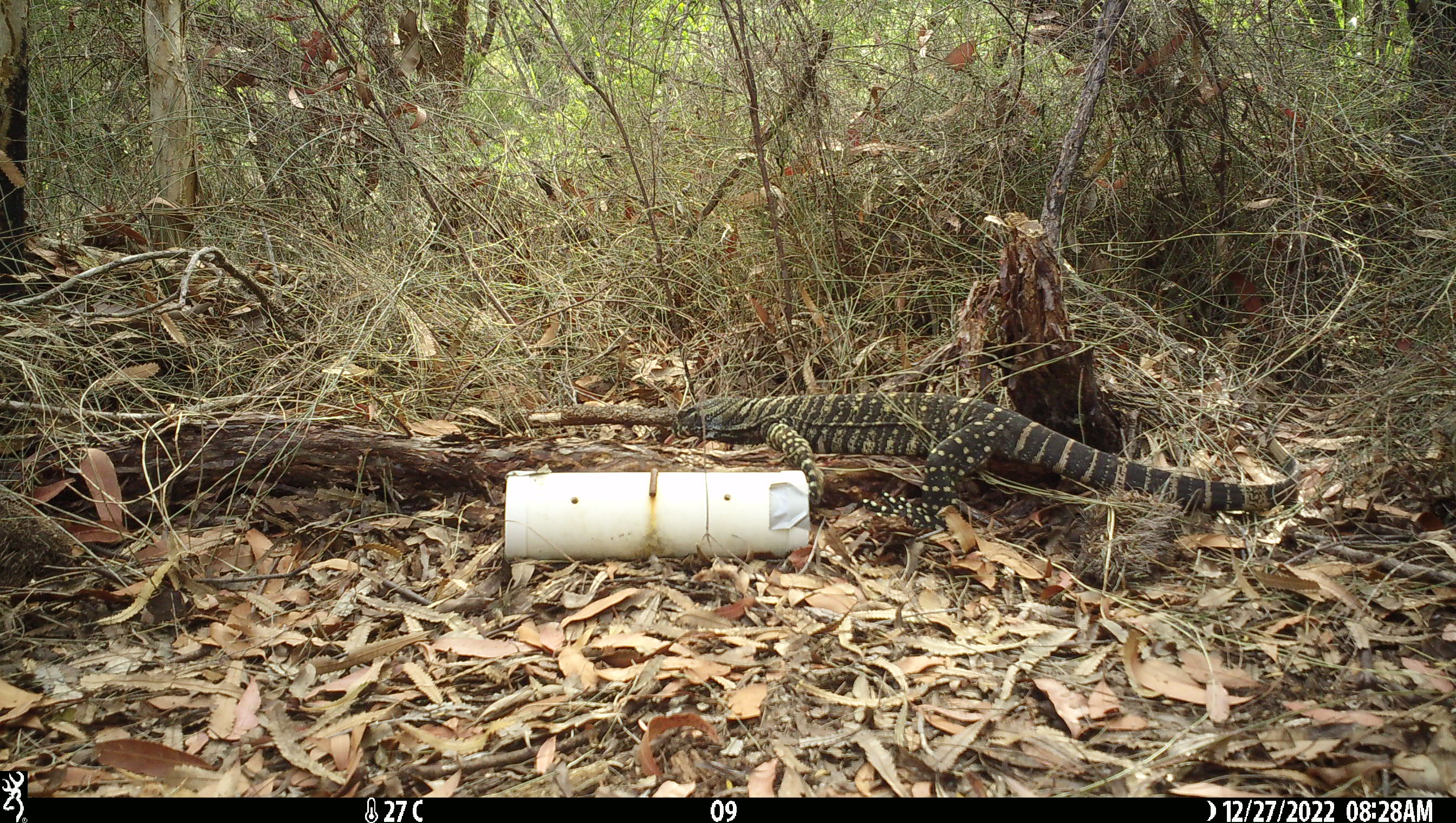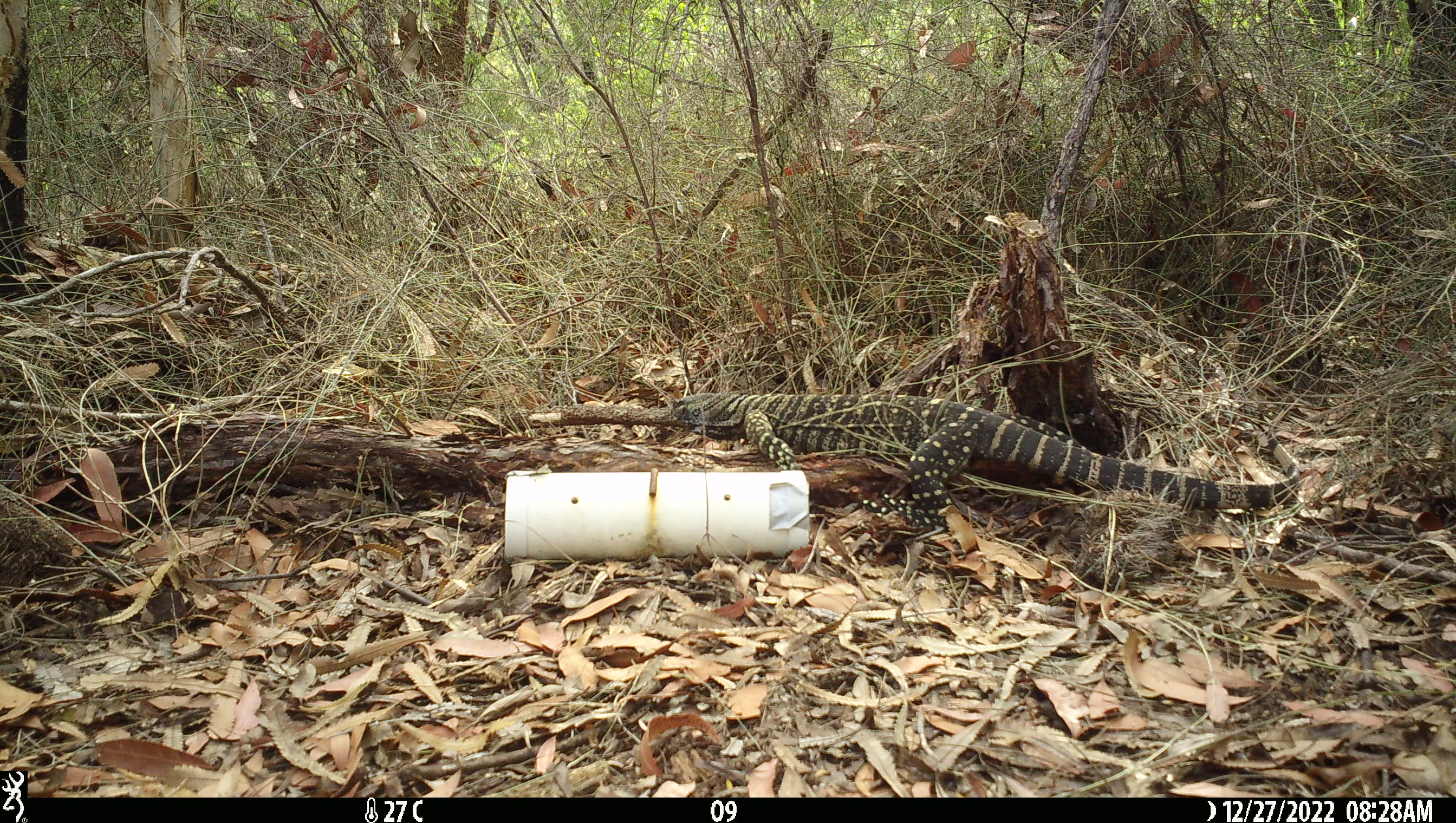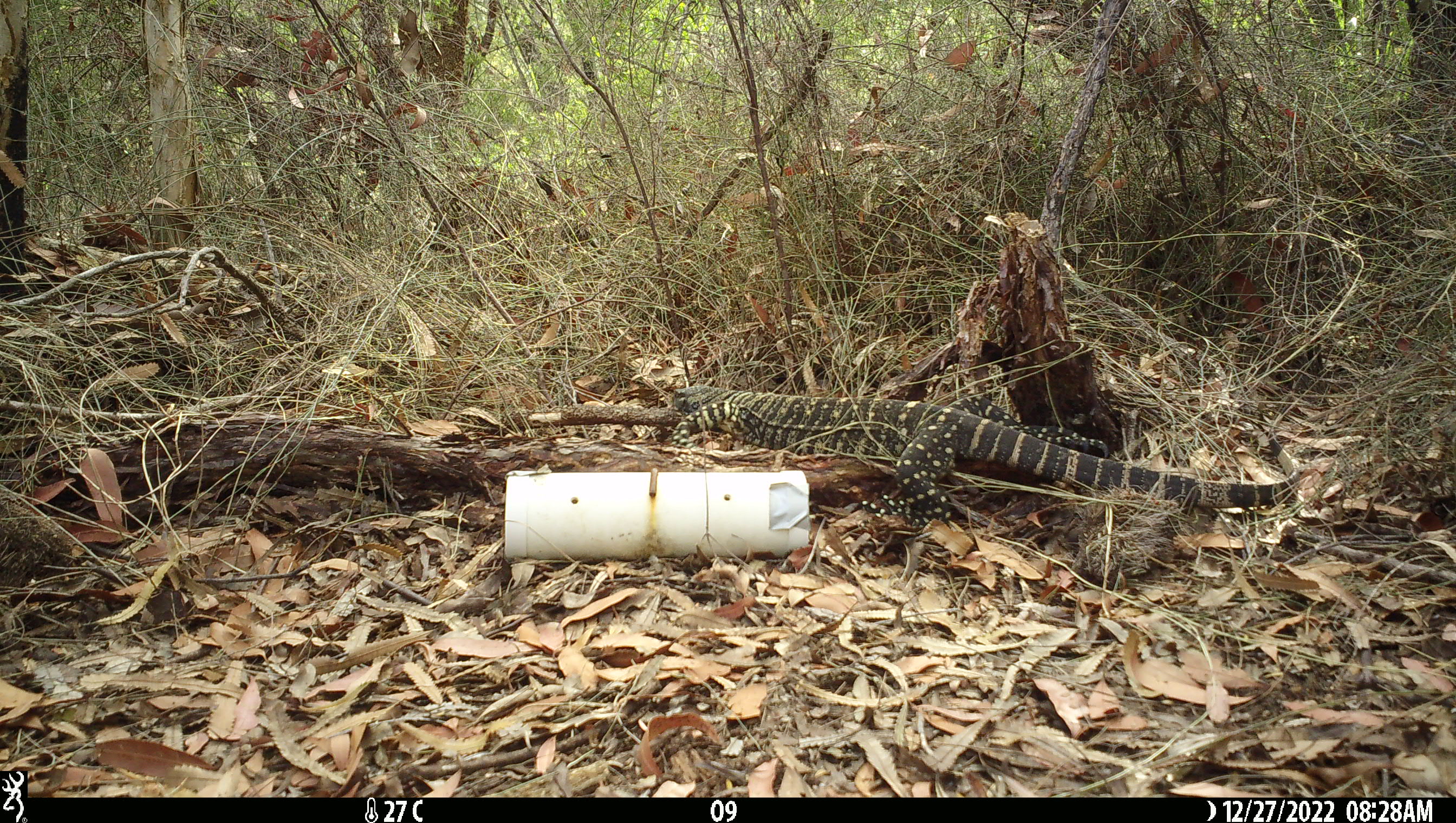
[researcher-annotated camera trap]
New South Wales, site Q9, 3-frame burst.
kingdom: Animalia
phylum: Chordata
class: Reptilia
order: Squamata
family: Varanidae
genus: Varanus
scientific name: Varanus varius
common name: lace monitor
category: goanna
Goanna (lace monitor) (Varanus varius).